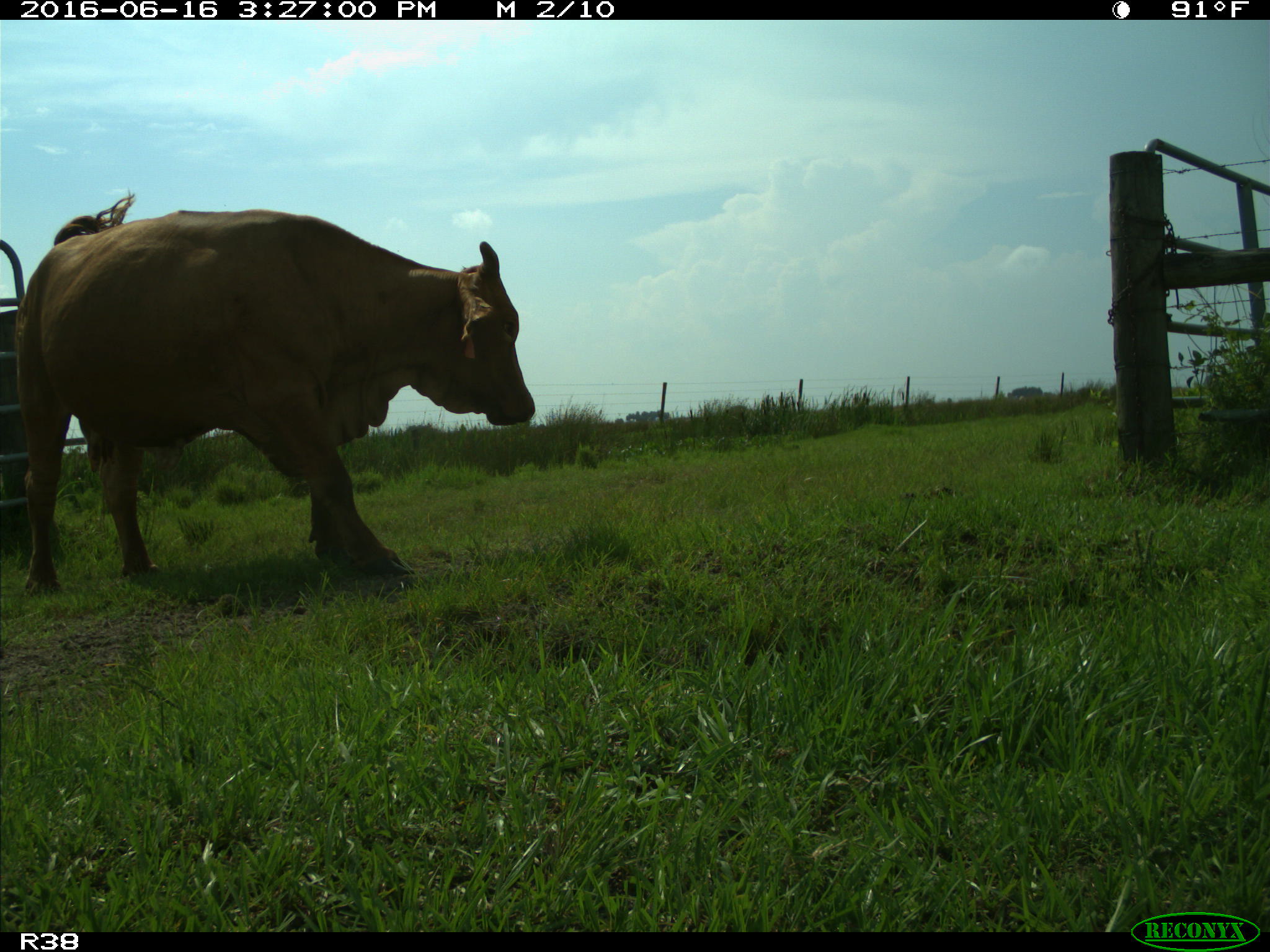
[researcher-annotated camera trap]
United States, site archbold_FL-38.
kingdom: Animalia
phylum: Chordata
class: Mammalia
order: Artiodactyla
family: Bovidae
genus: Bos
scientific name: Bos taurus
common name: domestic cow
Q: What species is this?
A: Bos taurus (domestic cow).